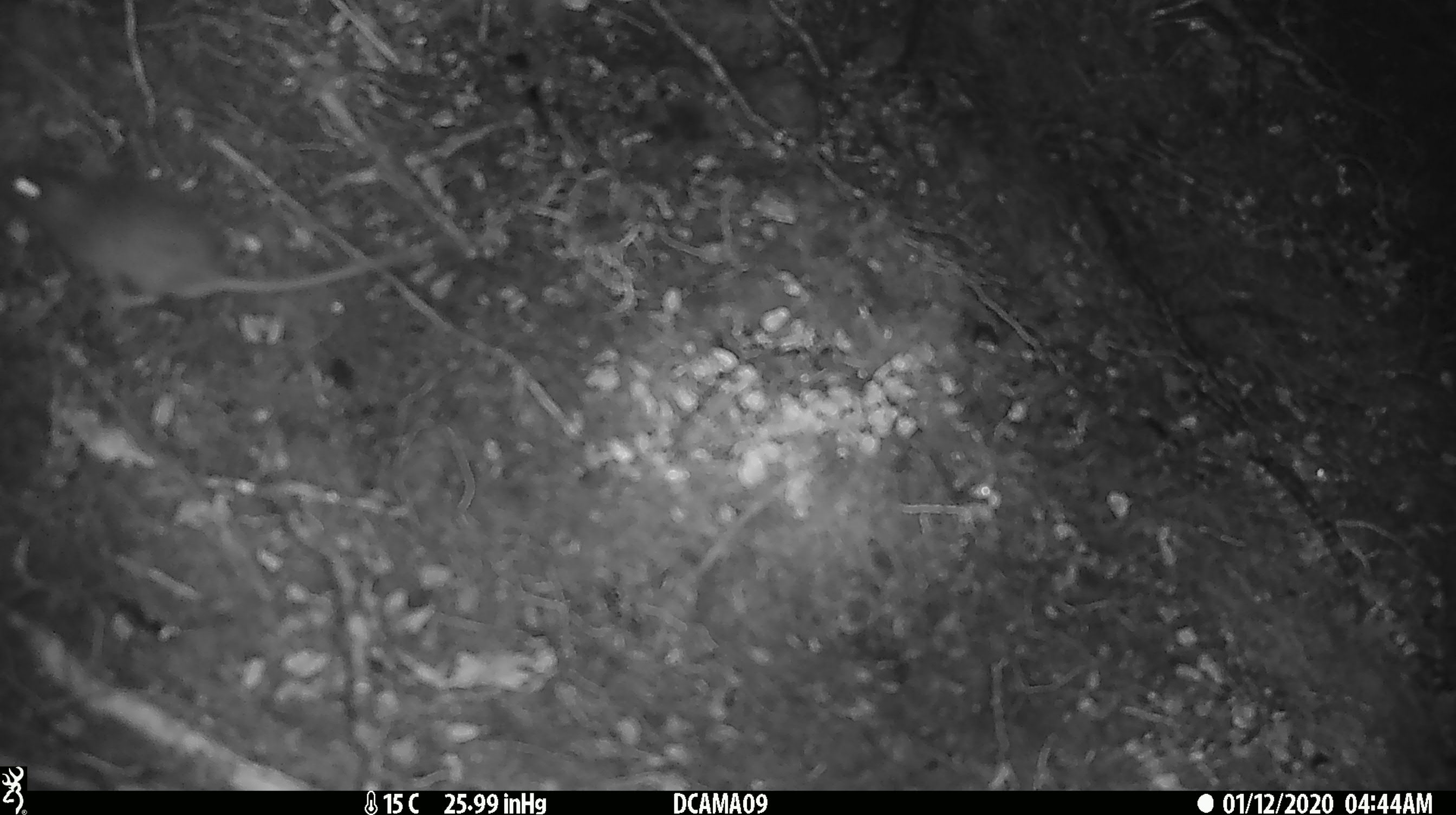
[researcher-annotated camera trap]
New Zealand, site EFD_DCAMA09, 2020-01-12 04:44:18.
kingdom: Animalia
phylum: Chordata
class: Mammalia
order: Rodentia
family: Muridae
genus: Mus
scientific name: Mus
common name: mouse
Mouse (Mus).